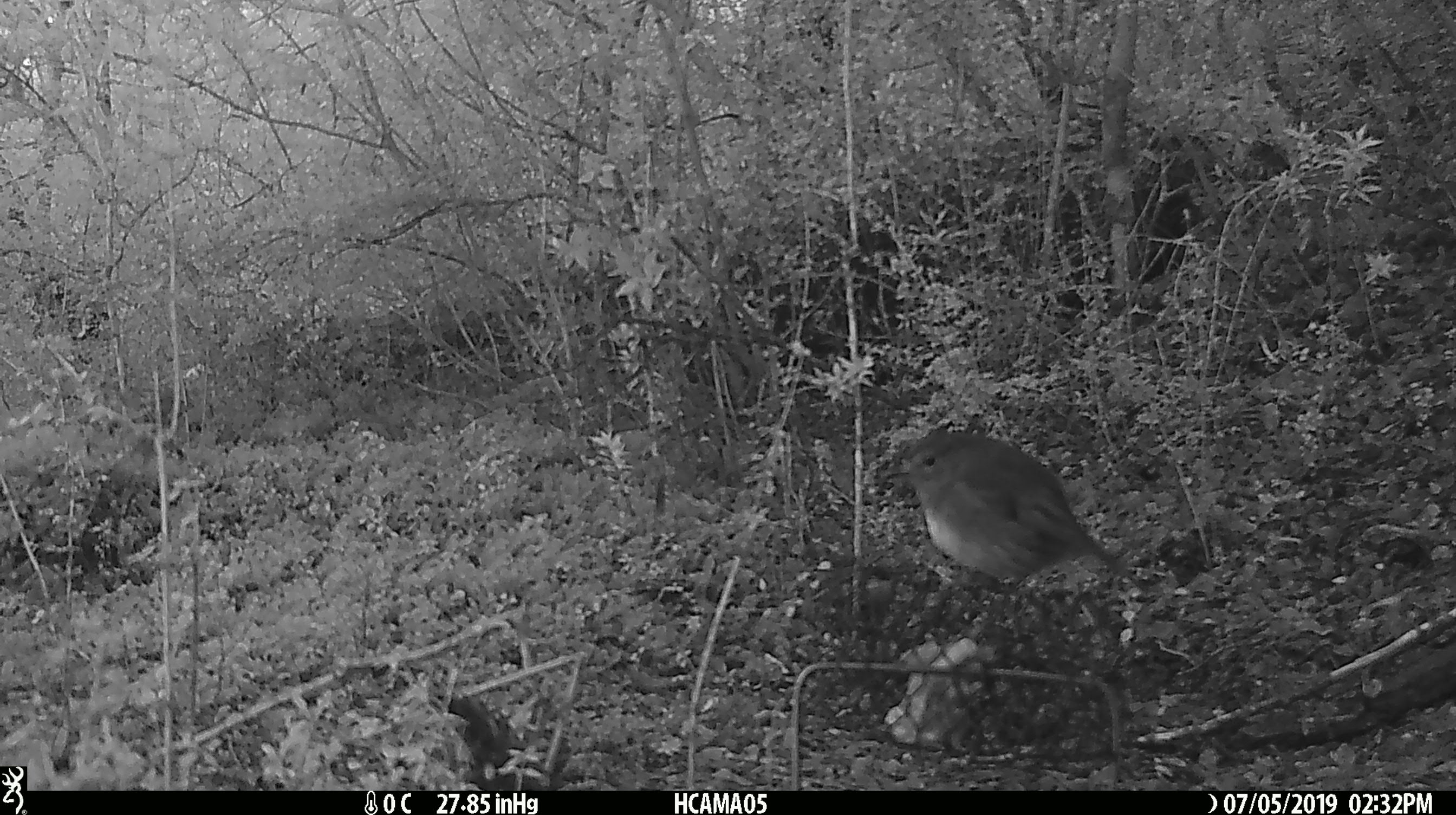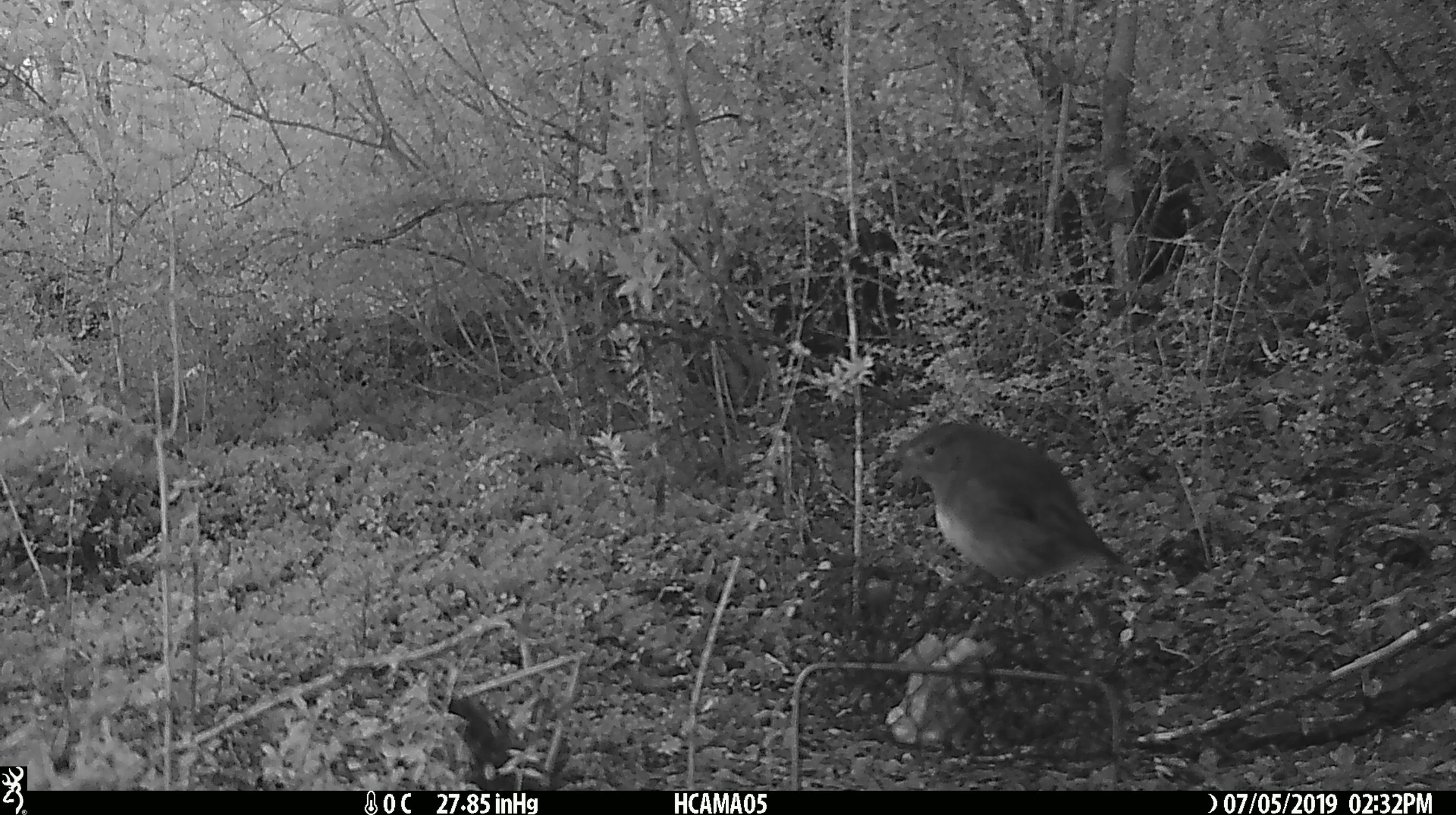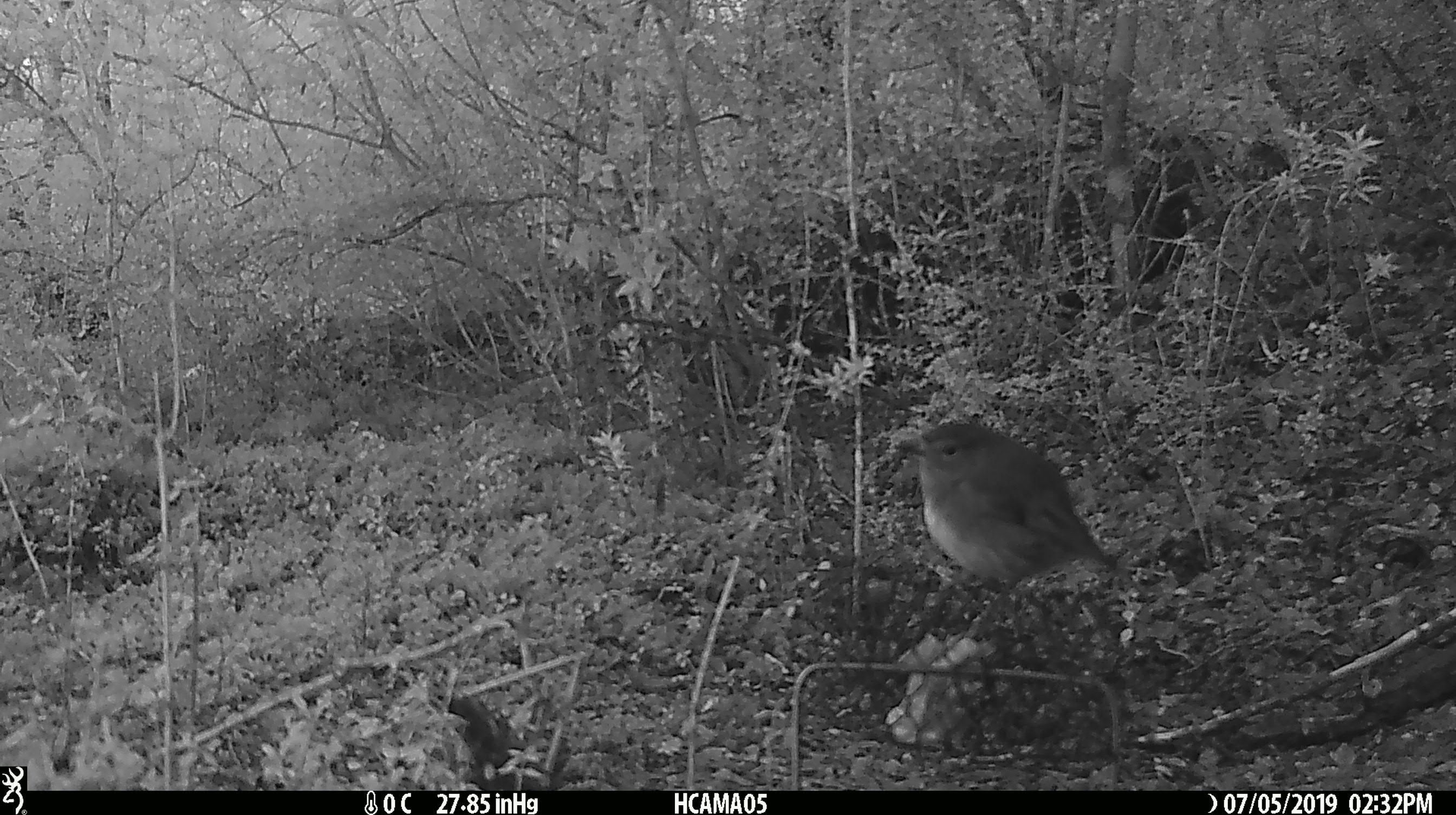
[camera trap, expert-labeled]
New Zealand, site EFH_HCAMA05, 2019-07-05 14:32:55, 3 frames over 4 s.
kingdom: Animalia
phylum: Chordata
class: Aves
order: Passeriformes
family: Petroicidae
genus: Petroica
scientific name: Petroica australis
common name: new zealand robin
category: robin